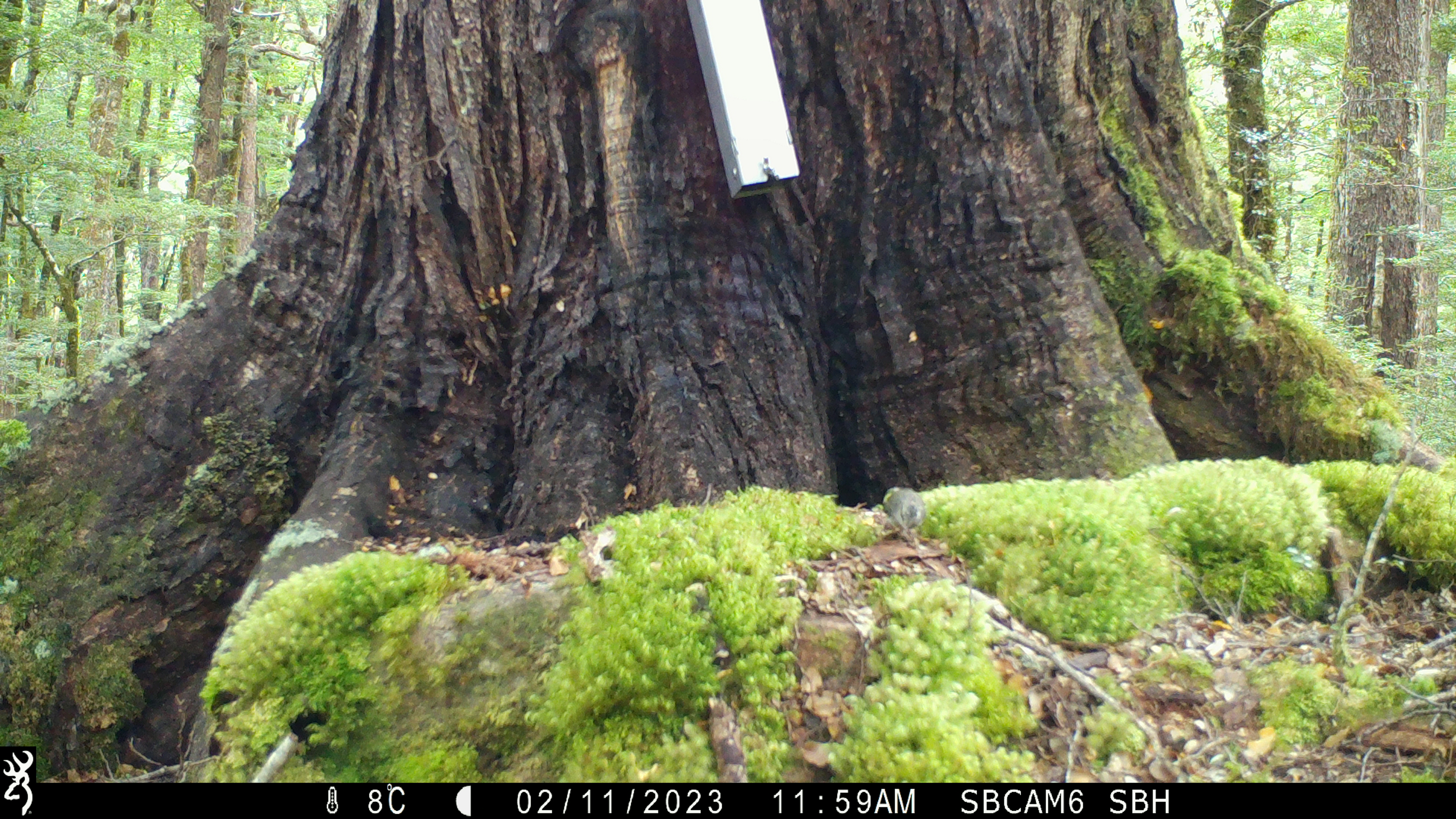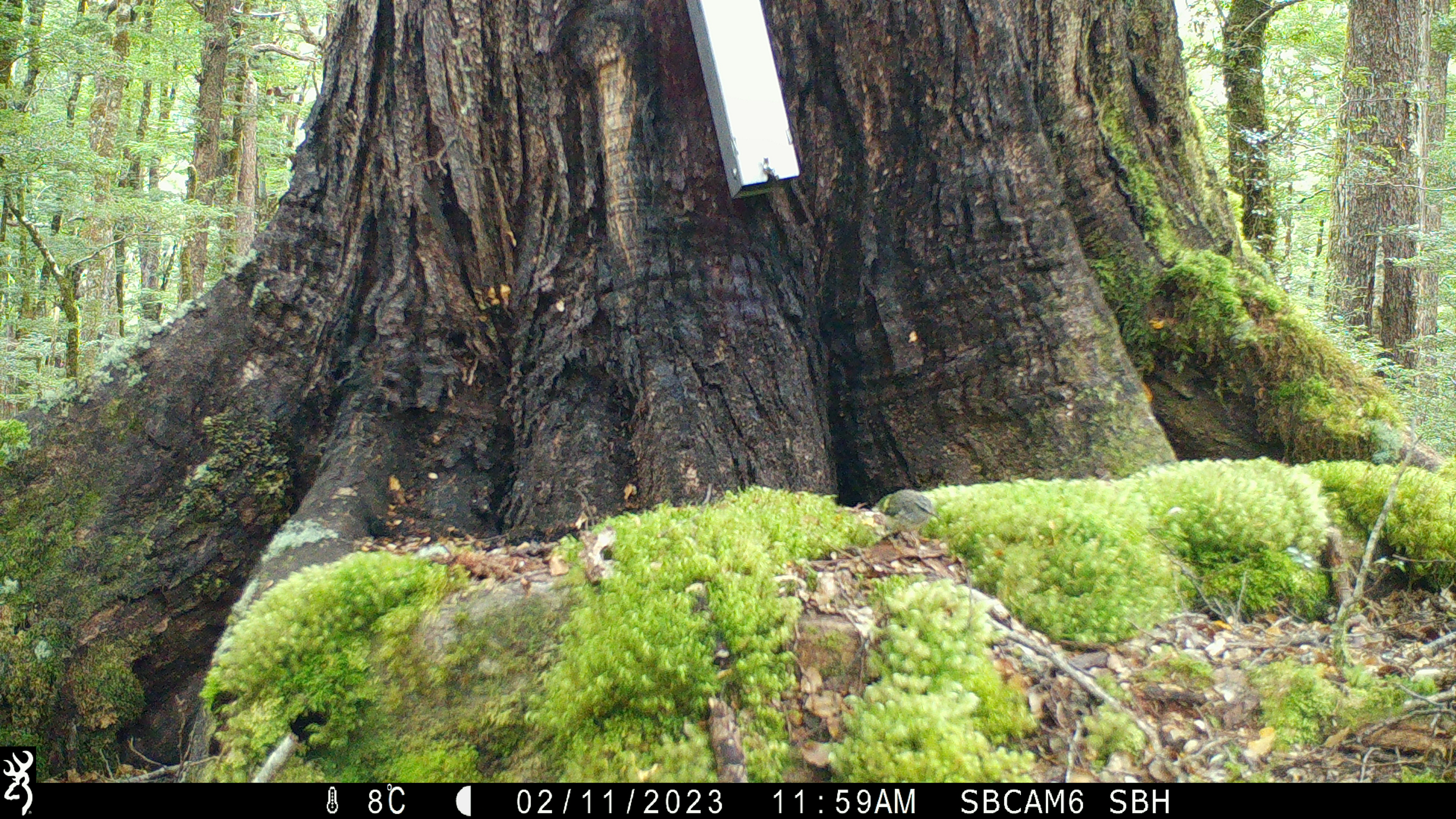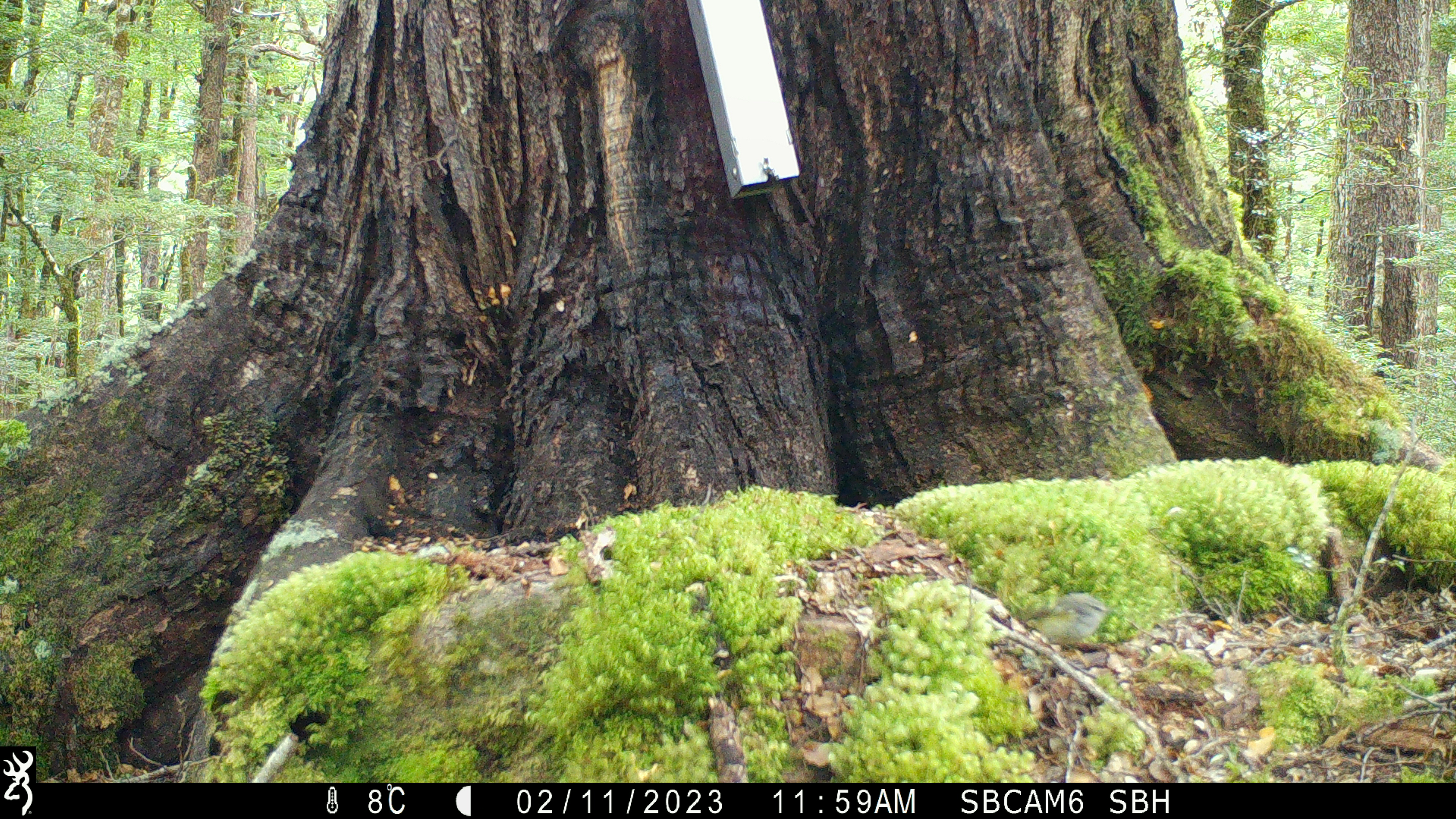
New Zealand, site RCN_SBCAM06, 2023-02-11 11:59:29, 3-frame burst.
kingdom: Animalia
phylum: Chordata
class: Aves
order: Passeriformes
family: Acanthisittidae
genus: Acanthisitta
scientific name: Acanthisitta chloris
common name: rifleman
Rifleman (Acanthisitta chloris).